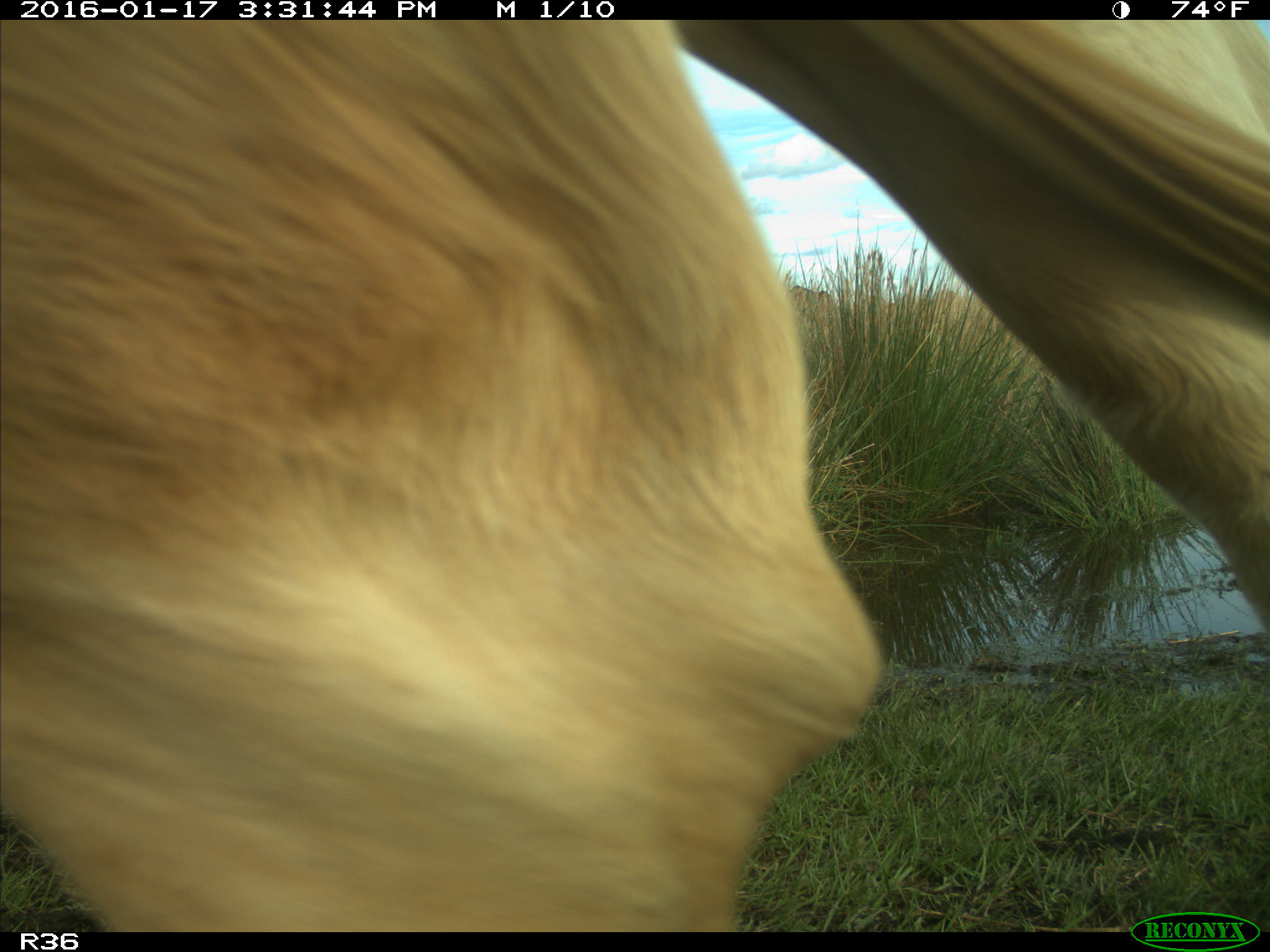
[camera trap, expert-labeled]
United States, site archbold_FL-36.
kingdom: Animalia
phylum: Chordata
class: Mammalia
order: Artiodactyla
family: Bovidae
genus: Bos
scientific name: Bos taurus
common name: domestic cow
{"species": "Bos taurus (domestic cow)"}